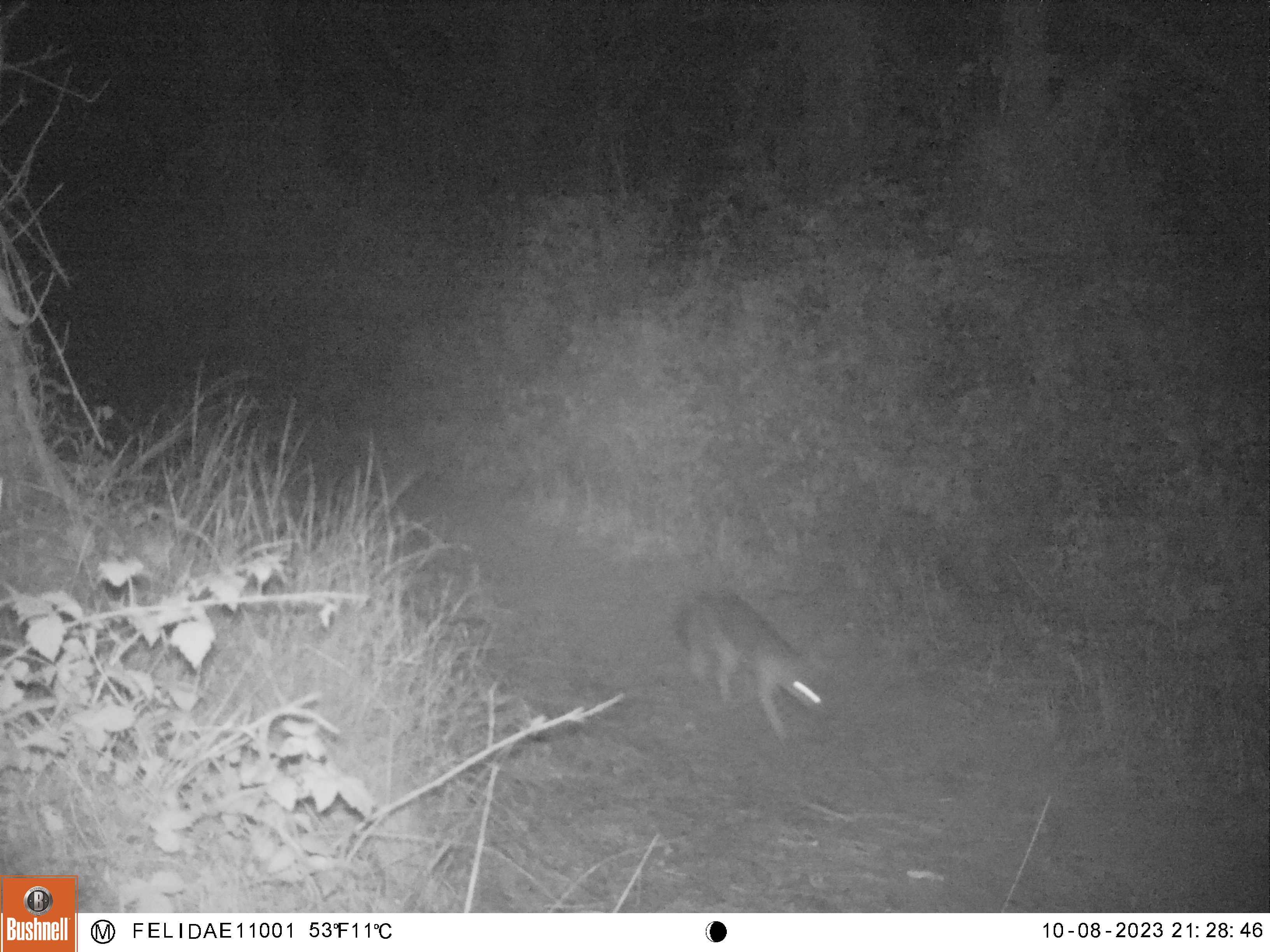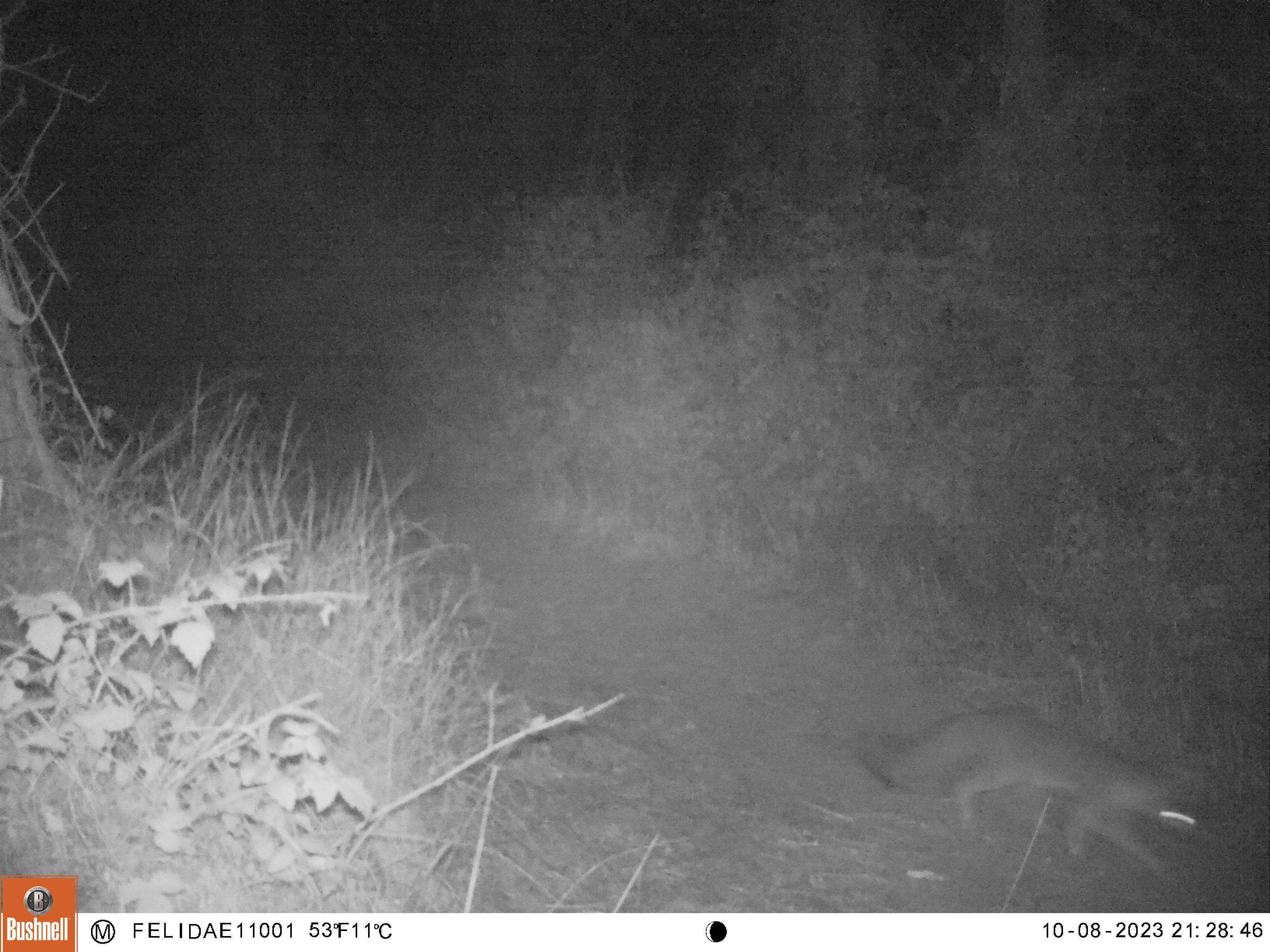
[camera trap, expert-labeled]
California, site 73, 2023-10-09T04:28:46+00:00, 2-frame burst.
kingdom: Animalia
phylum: Chordata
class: Mammalia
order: Carnivora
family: Canidae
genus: Urocyon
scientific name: Urocyon cinereoargenteus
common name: gray fox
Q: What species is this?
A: Gray fox (Urocyon cinereoargenteus).